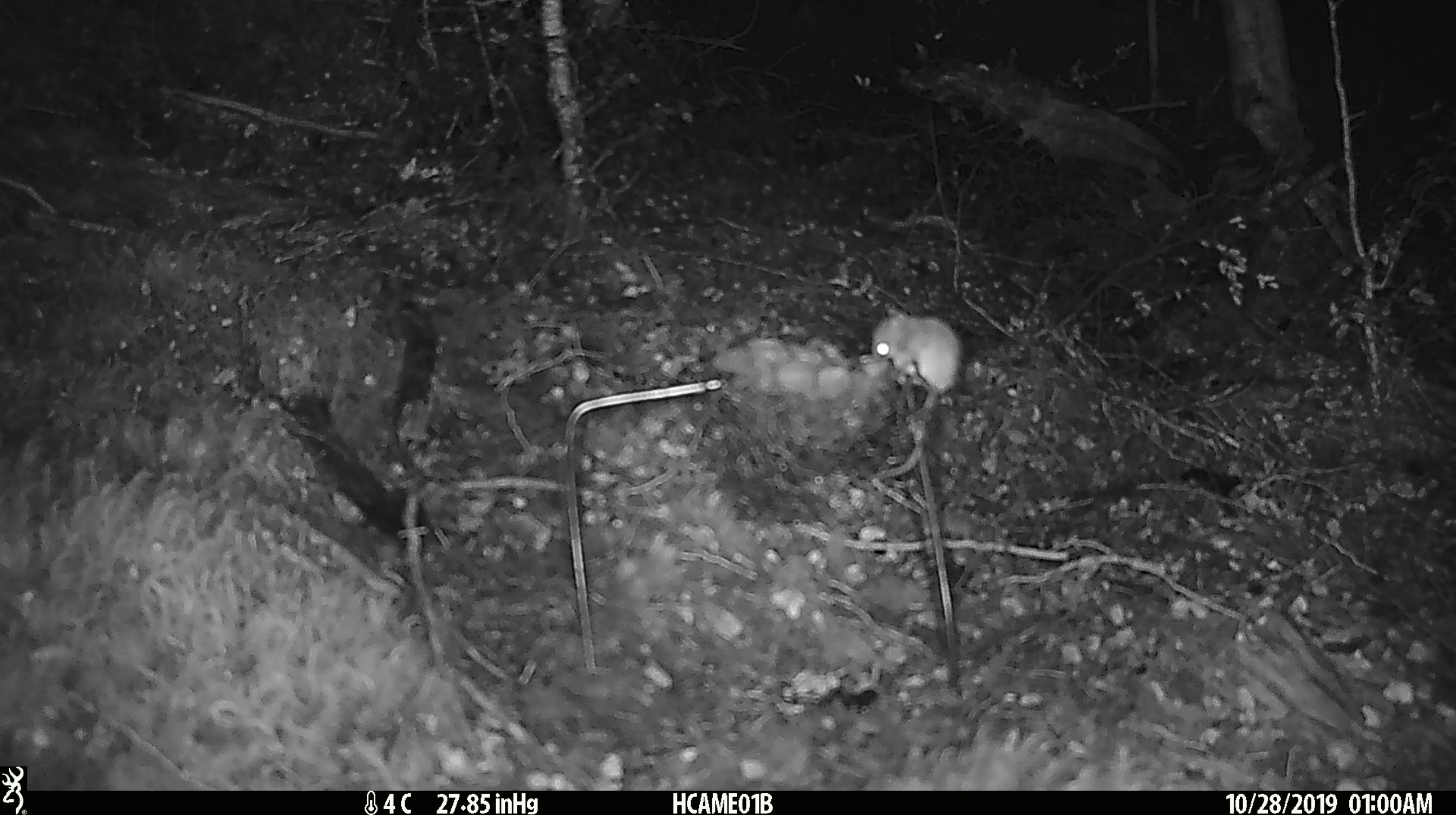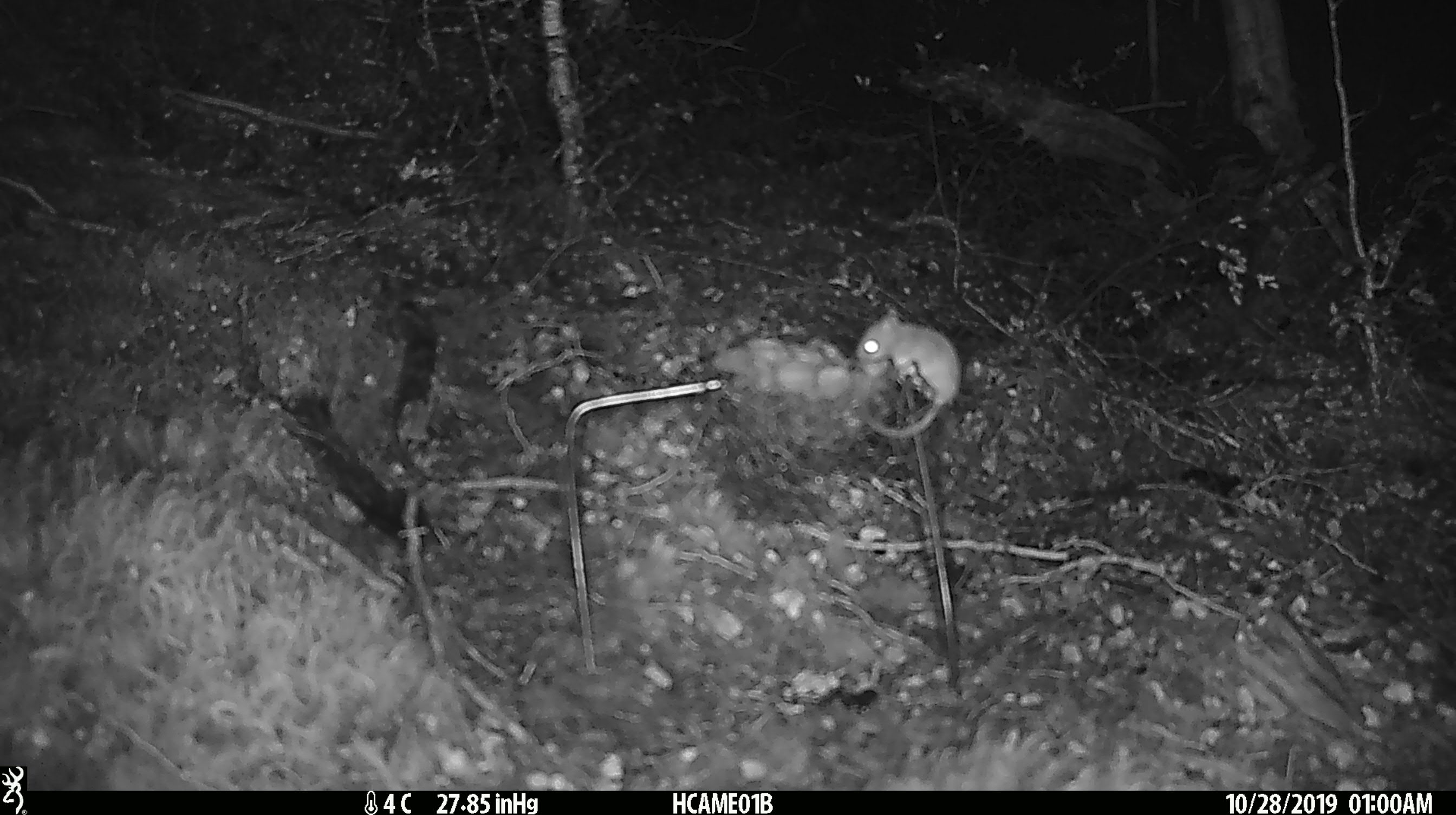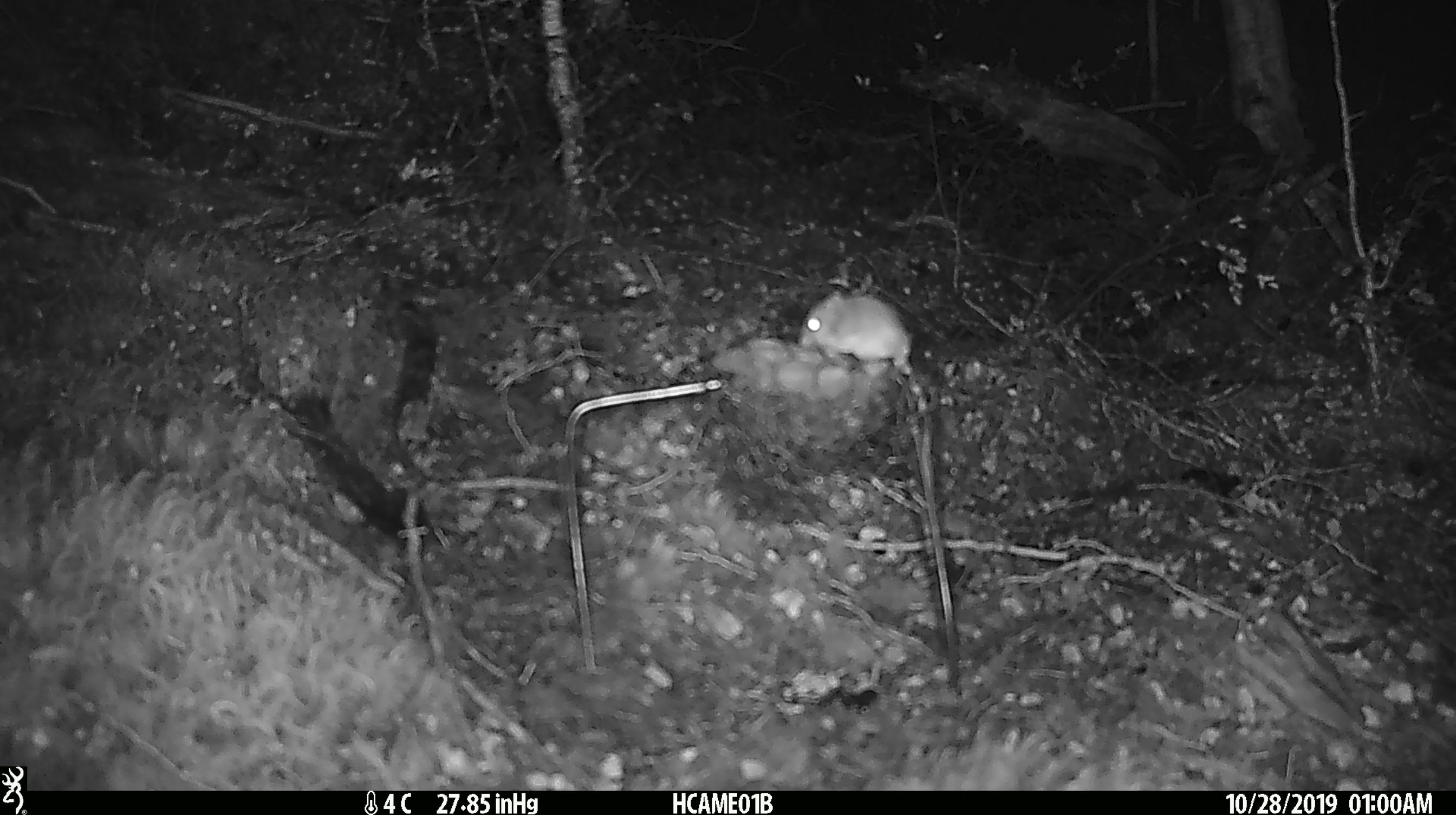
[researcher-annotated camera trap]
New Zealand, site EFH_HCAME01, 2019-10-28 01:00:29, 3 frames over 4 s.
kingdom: Animalia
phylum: Chordata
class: Mammalia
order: Rodentia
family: Muridae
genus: Mus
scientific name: Mus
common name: mouse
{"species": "mouse (Mus)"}